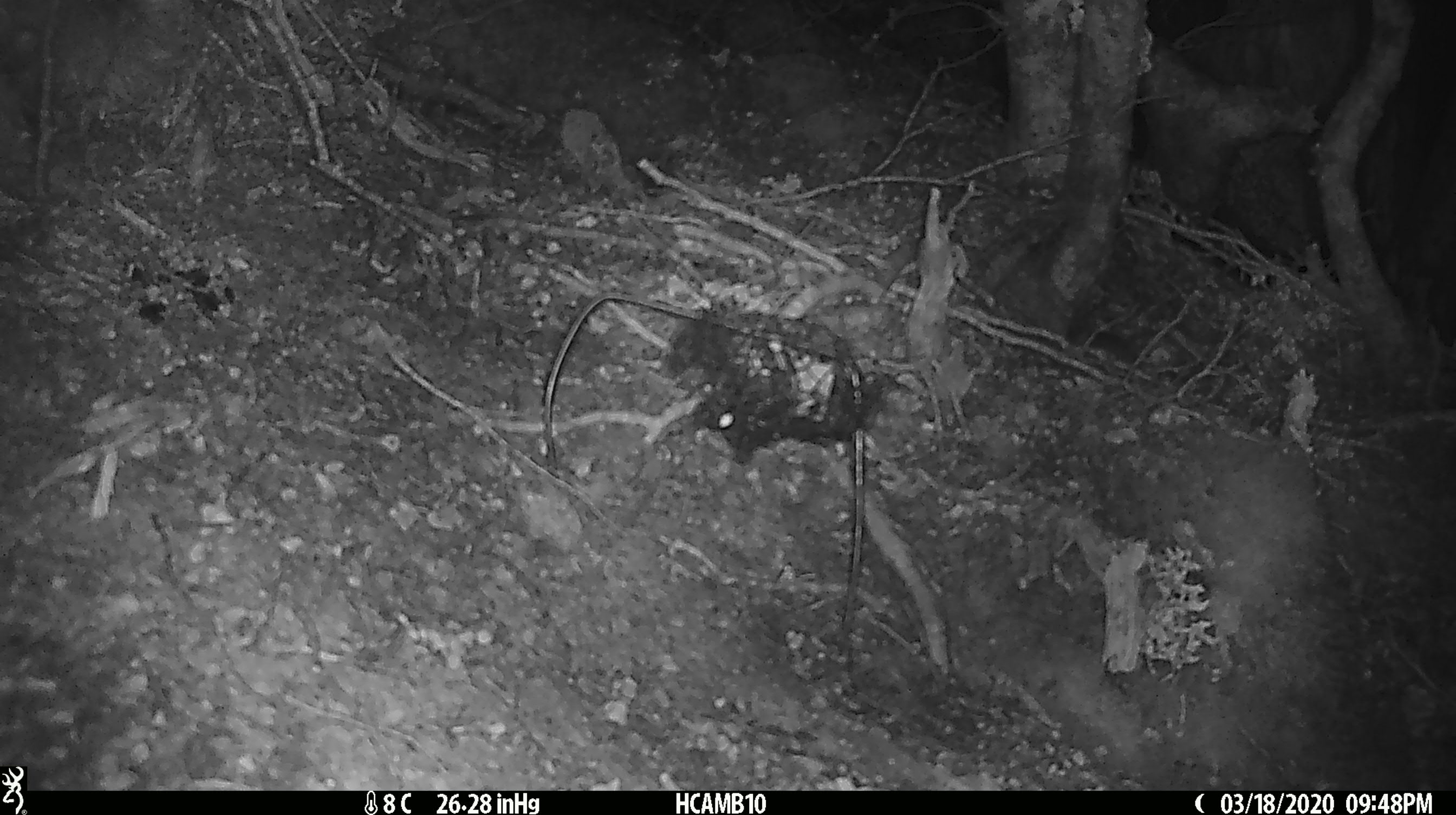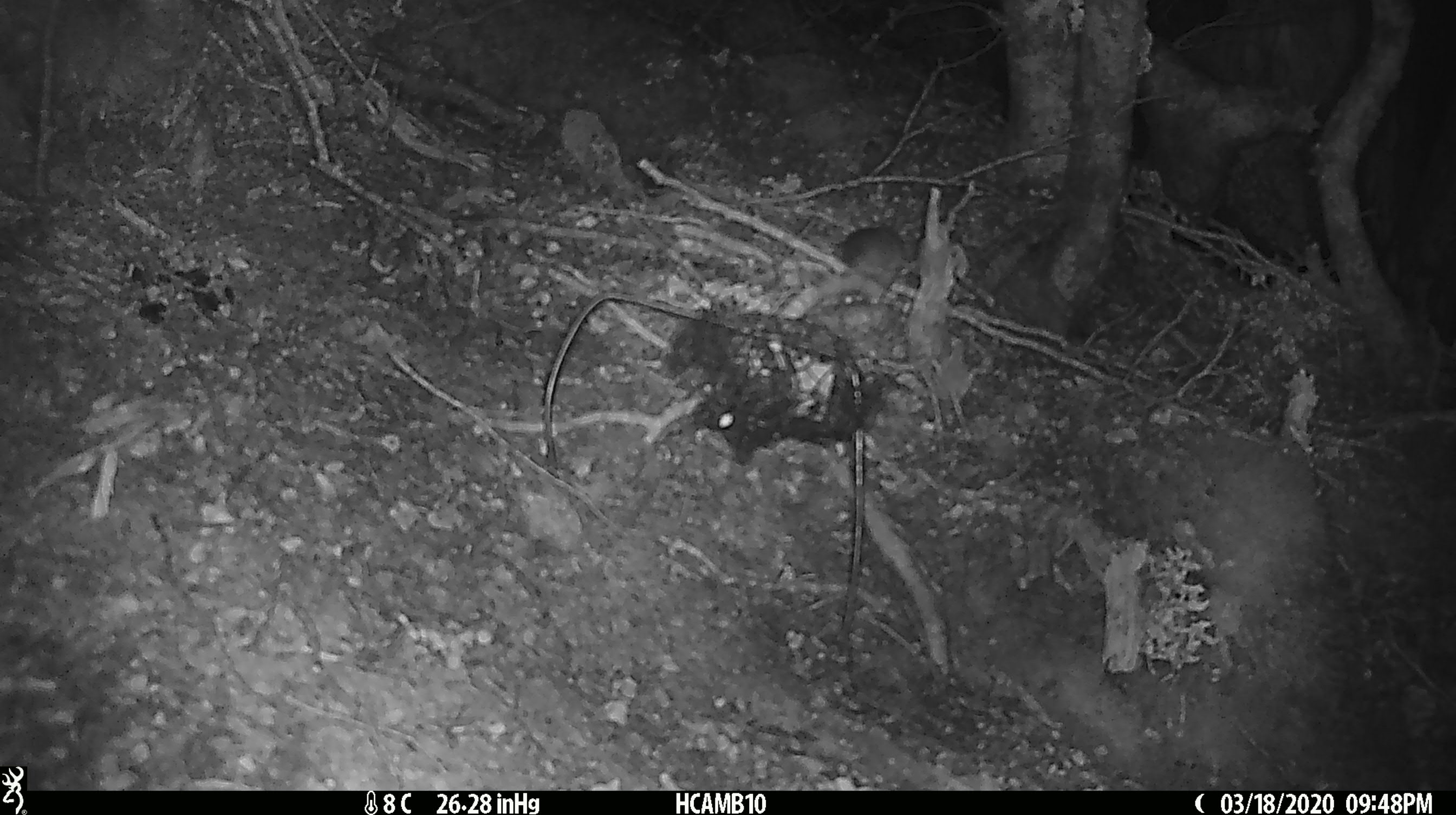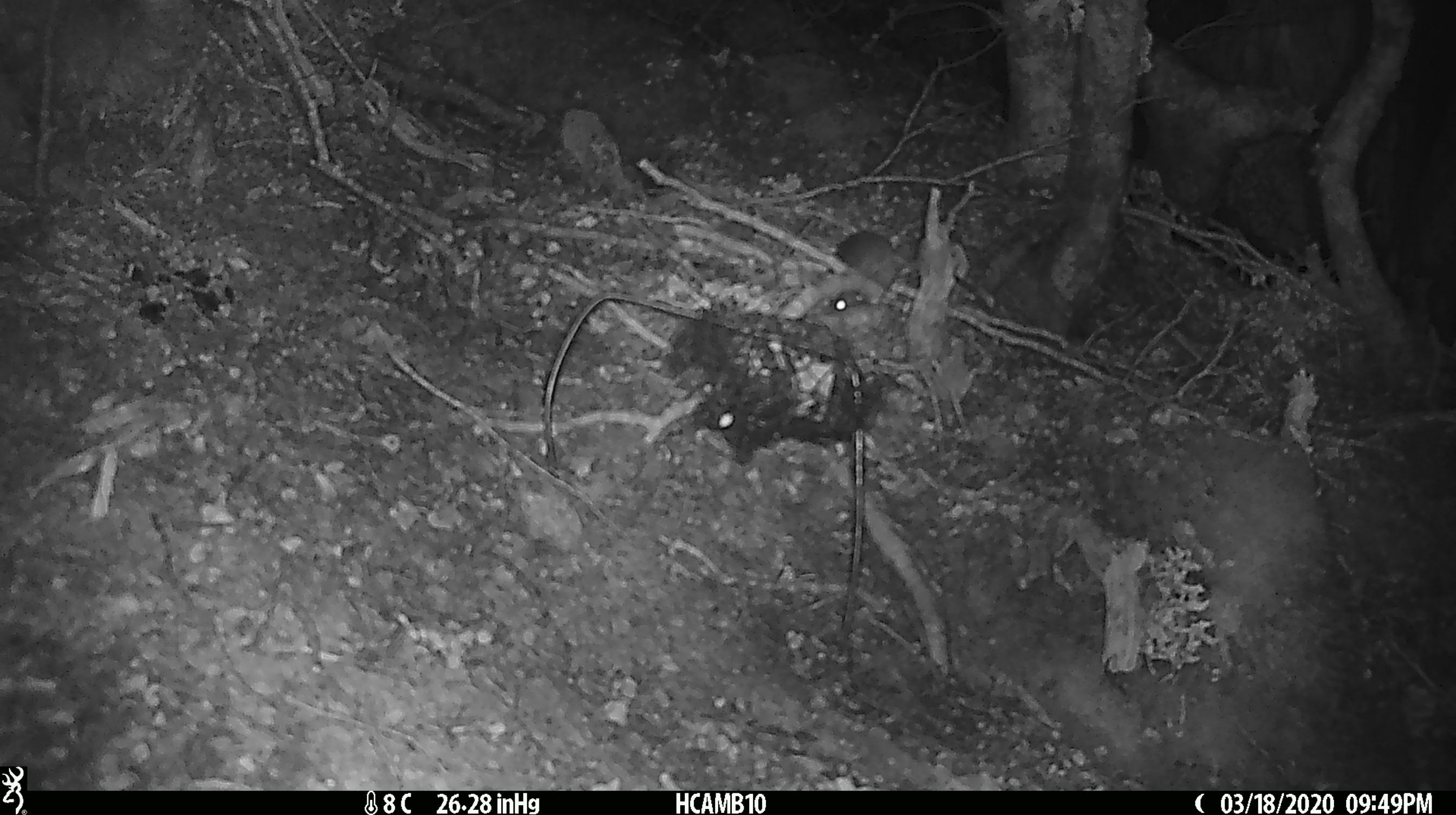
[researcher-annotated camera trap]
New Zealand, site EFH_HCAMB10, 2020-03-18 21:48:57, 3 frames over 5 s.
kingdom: Animalia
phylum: Chordata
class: Mammalia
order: Rodentia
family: Muridae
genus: Mus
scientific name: Mus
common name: mouse